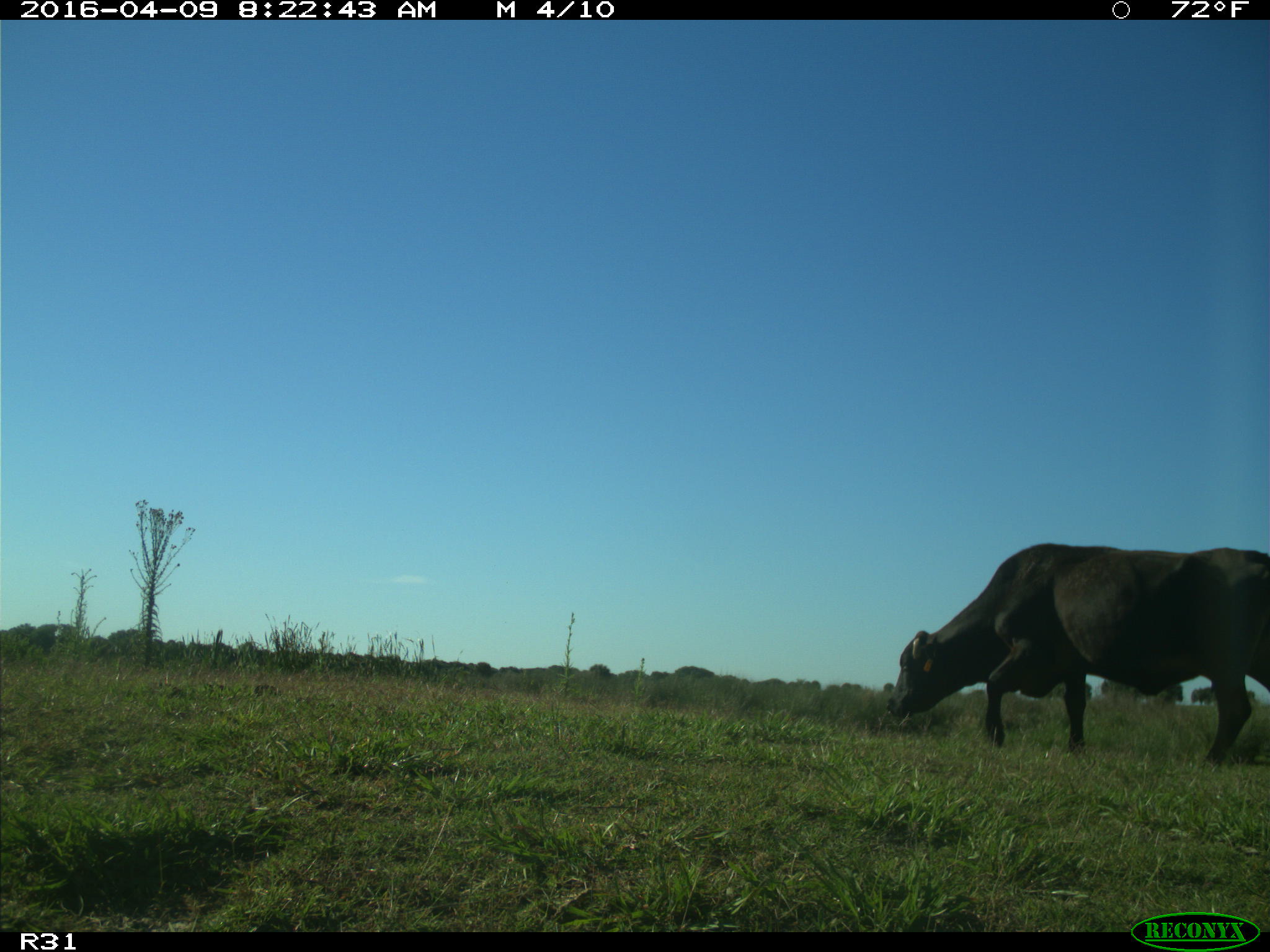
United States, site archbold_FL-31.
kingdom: Animalia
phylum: Chordata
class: Mammalia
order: Artiodactyla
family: Bovidae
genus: Bos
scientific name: Bos taurus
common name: domestic cow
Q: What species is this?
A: Bos taurus (domestic cow).